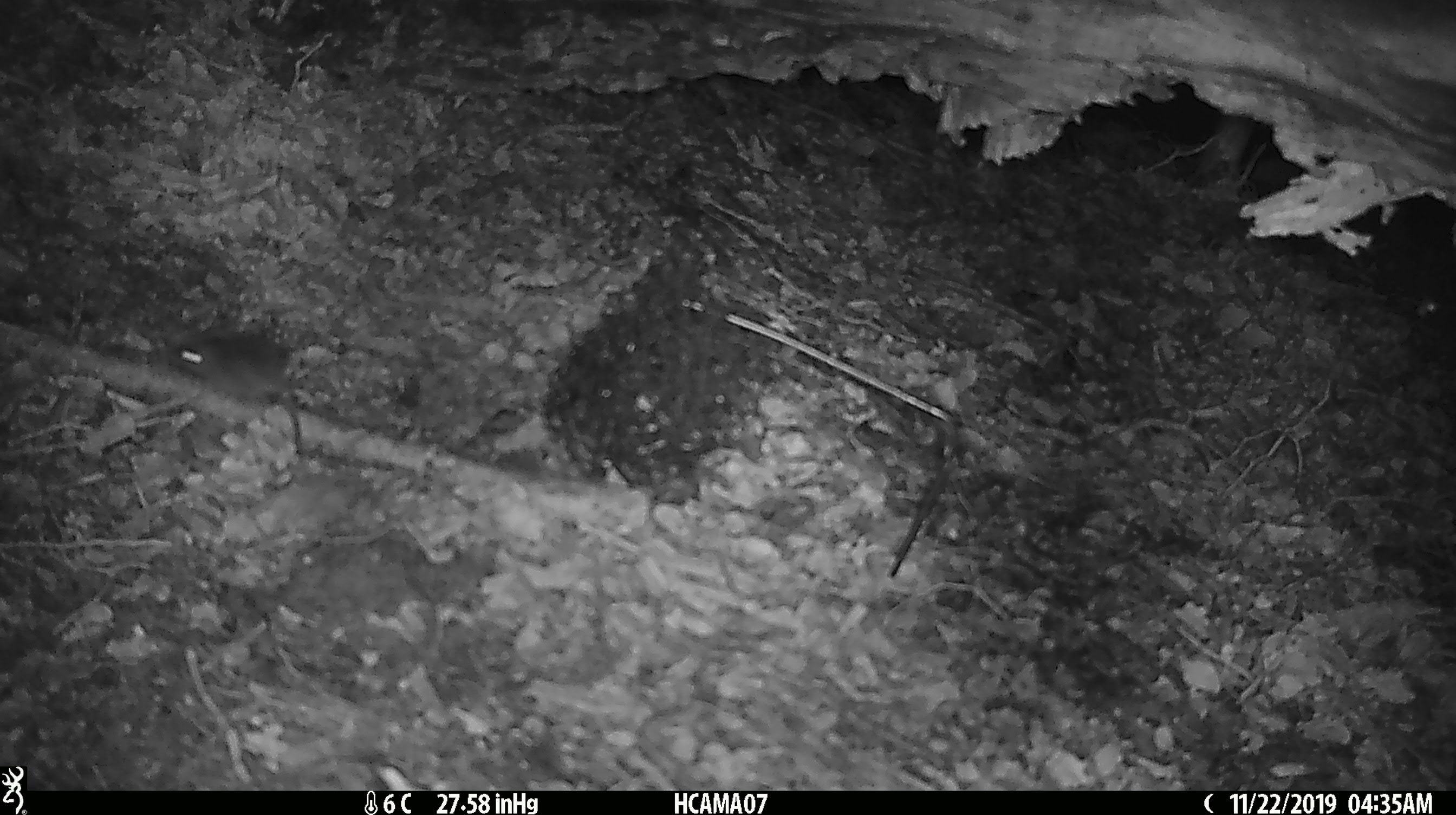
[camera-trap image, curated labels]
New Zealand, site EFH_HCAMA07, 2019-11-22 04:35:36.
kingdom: Animalia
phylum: Chordata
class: Mammalia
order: Rodentia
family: Muridae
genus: Mus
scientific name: Mus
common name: mouse